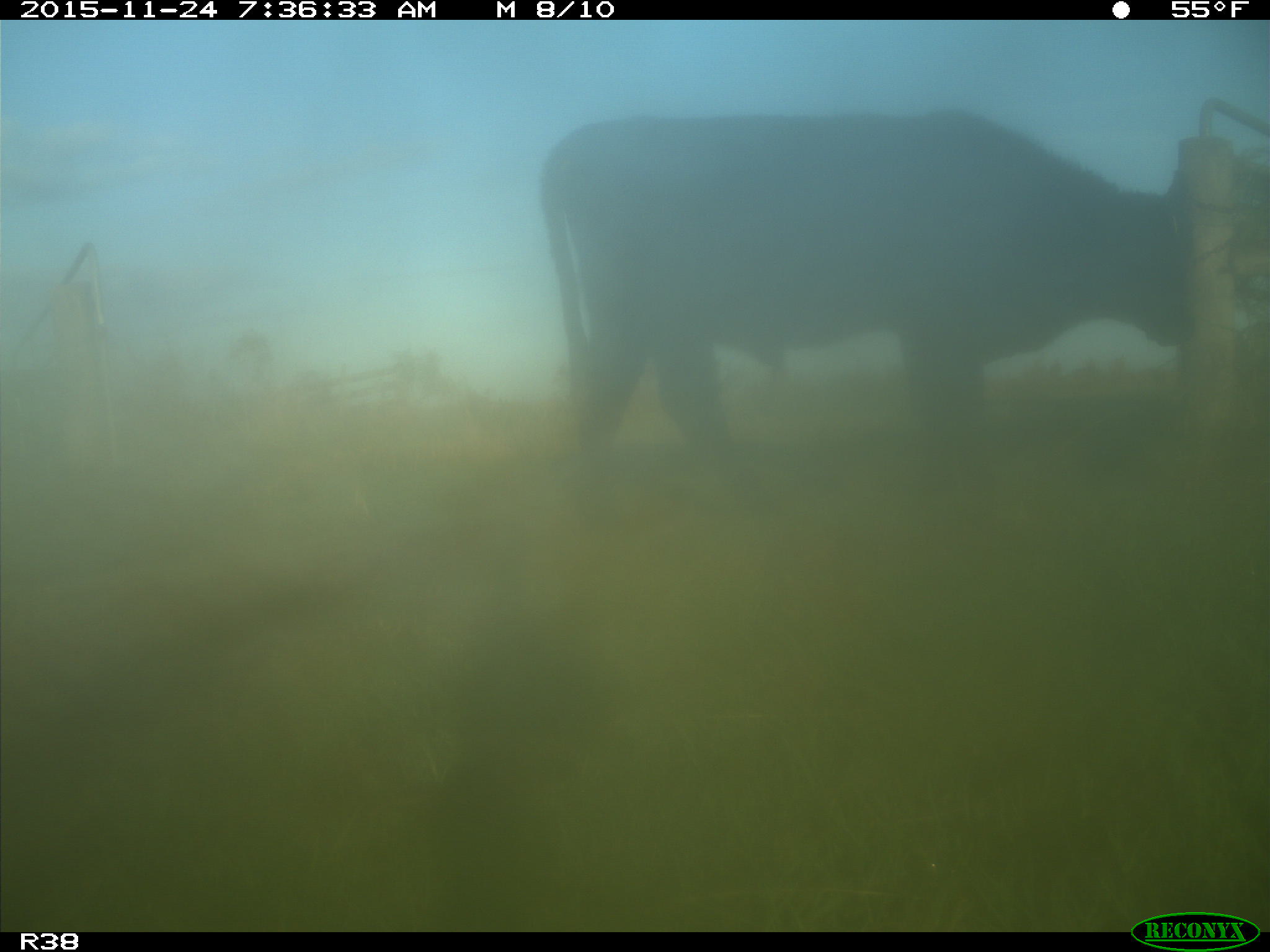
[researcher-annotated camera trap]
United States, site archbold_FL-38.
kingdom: Animalia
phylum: Chordata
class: Mammalia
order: Artiodactyla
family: Bovidae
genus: Bos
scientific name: Bos taurus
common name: domestic cow